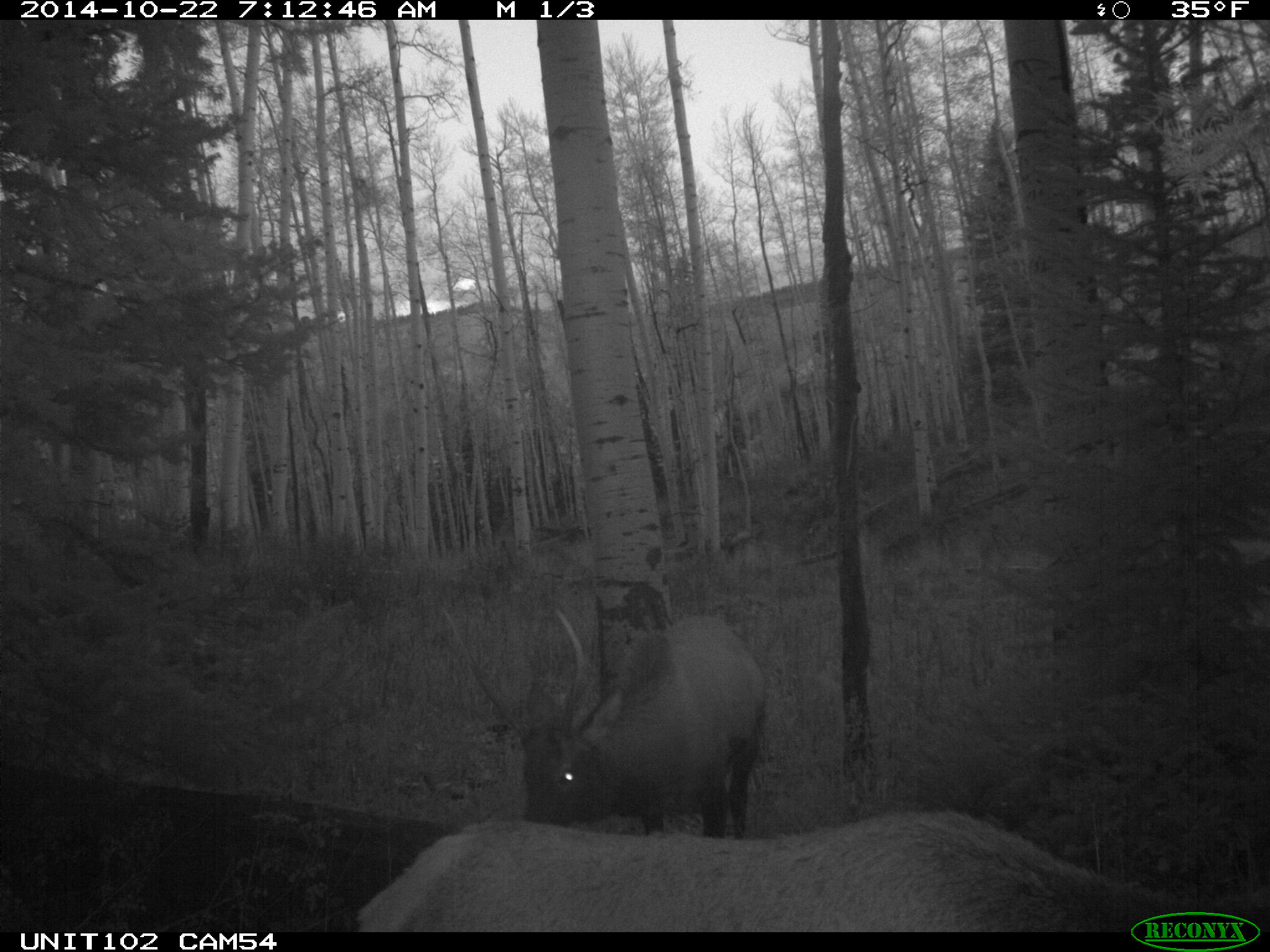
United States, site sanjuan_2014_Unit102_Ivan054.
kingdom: Animalia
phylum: Chordata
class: Mammalia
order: Artiodactyla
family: Cervidae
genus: Cervus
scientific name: Cervus elaphus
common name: red deer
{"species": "Cervus elaphus (red deer)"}